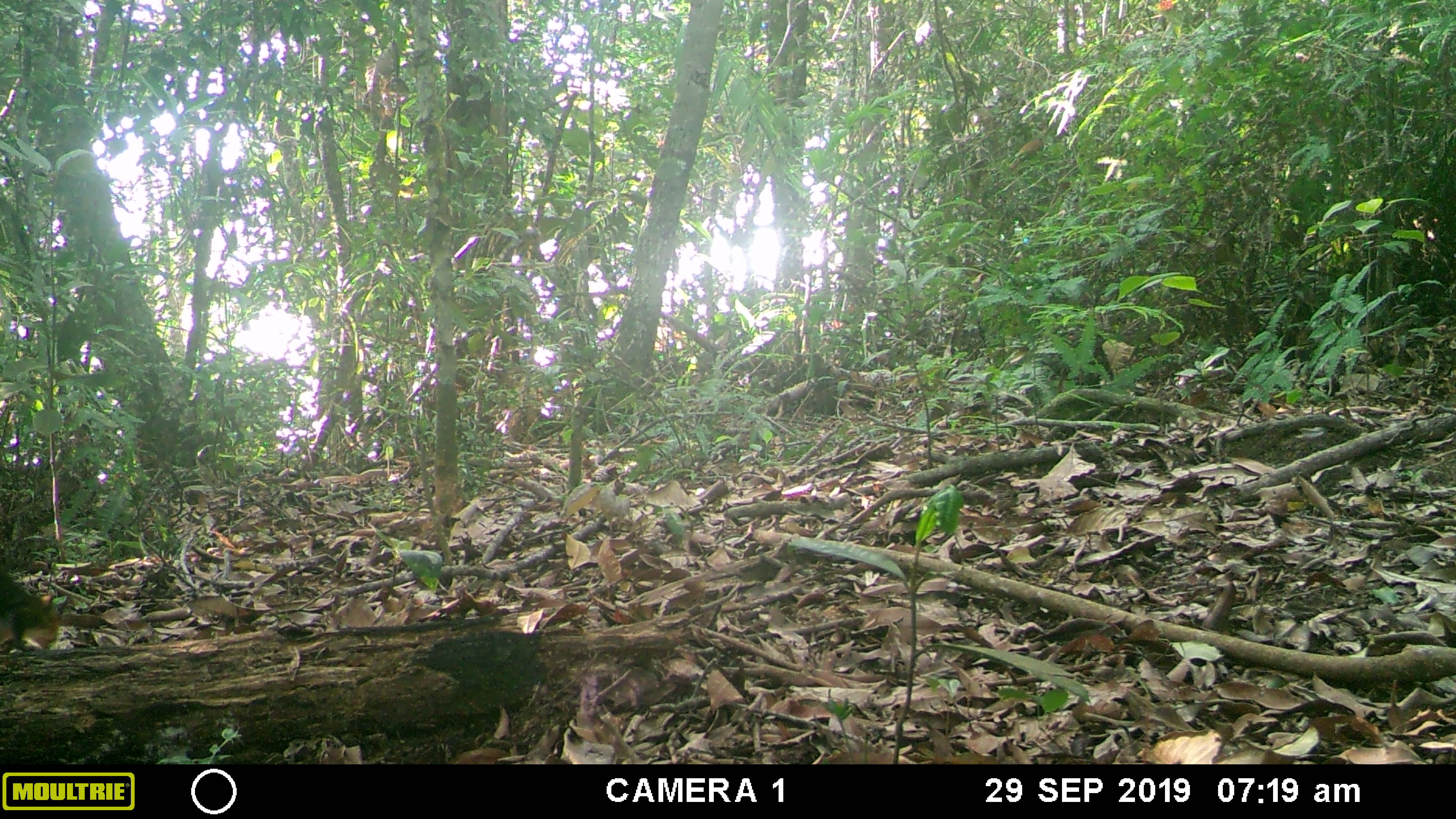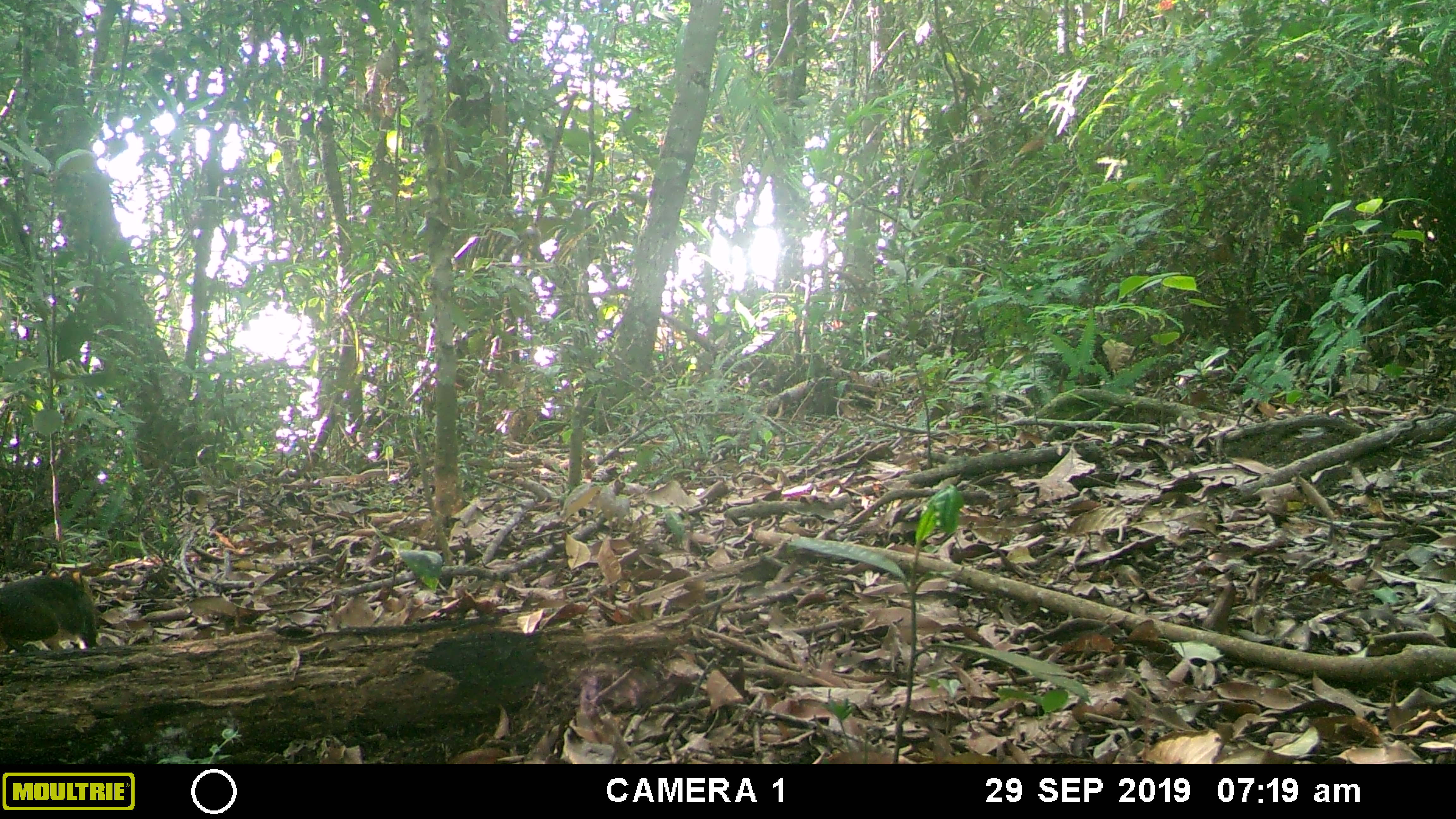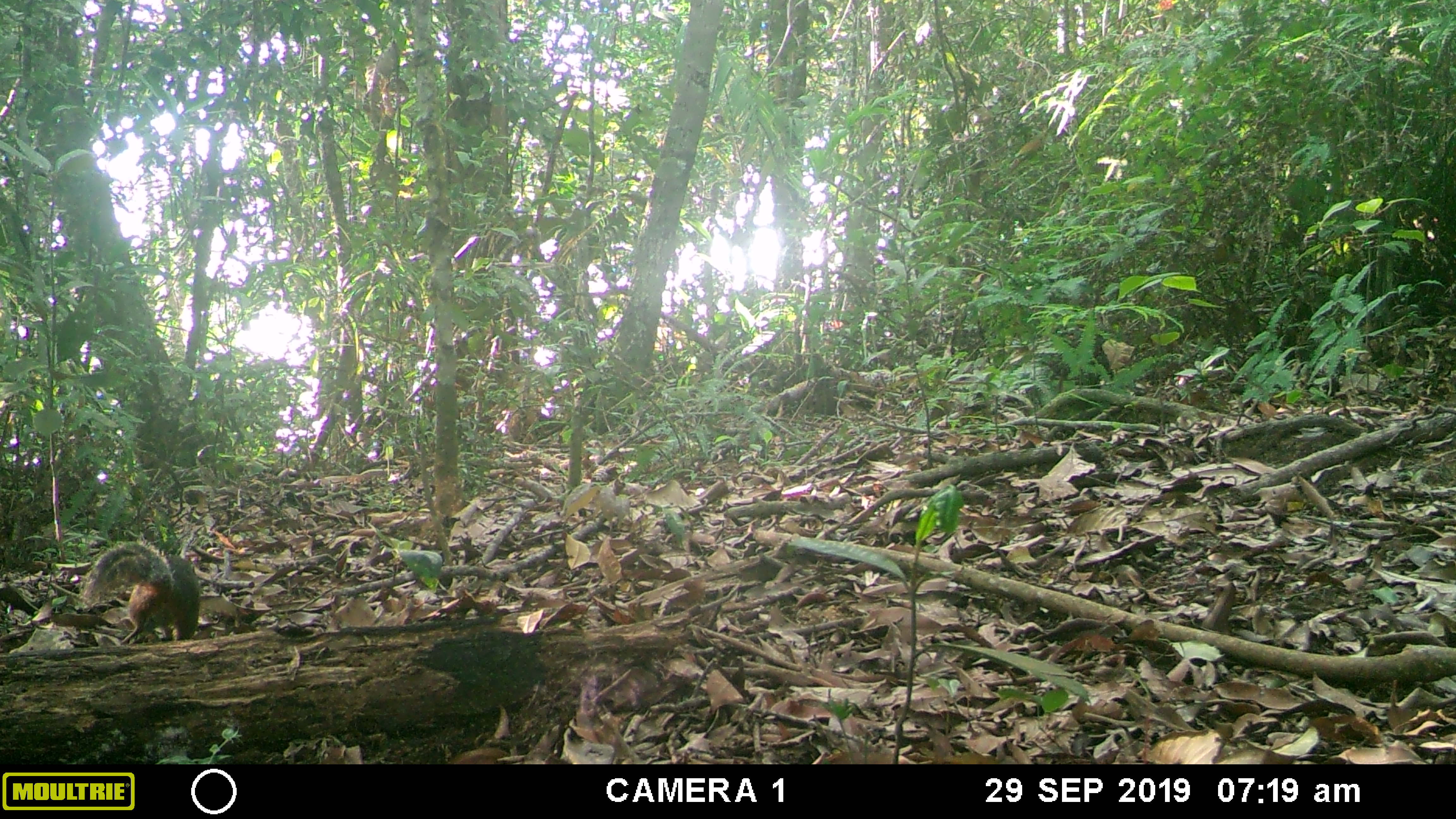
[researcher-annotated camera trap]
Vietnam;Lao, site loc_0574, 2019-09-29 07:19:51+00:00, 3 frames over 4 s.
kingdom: Animalia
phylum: Chordata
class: Mammalia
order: Rodentia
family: Sciuridae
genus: Dremomys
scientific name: Dremomys rufigenis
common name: red-cheeked squirrel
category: red cheeked squirrel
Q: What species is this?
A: Red cheeked squirrel (red-cheeked squirrel) (Dremomys rufigenis).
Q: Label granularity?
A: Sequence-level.